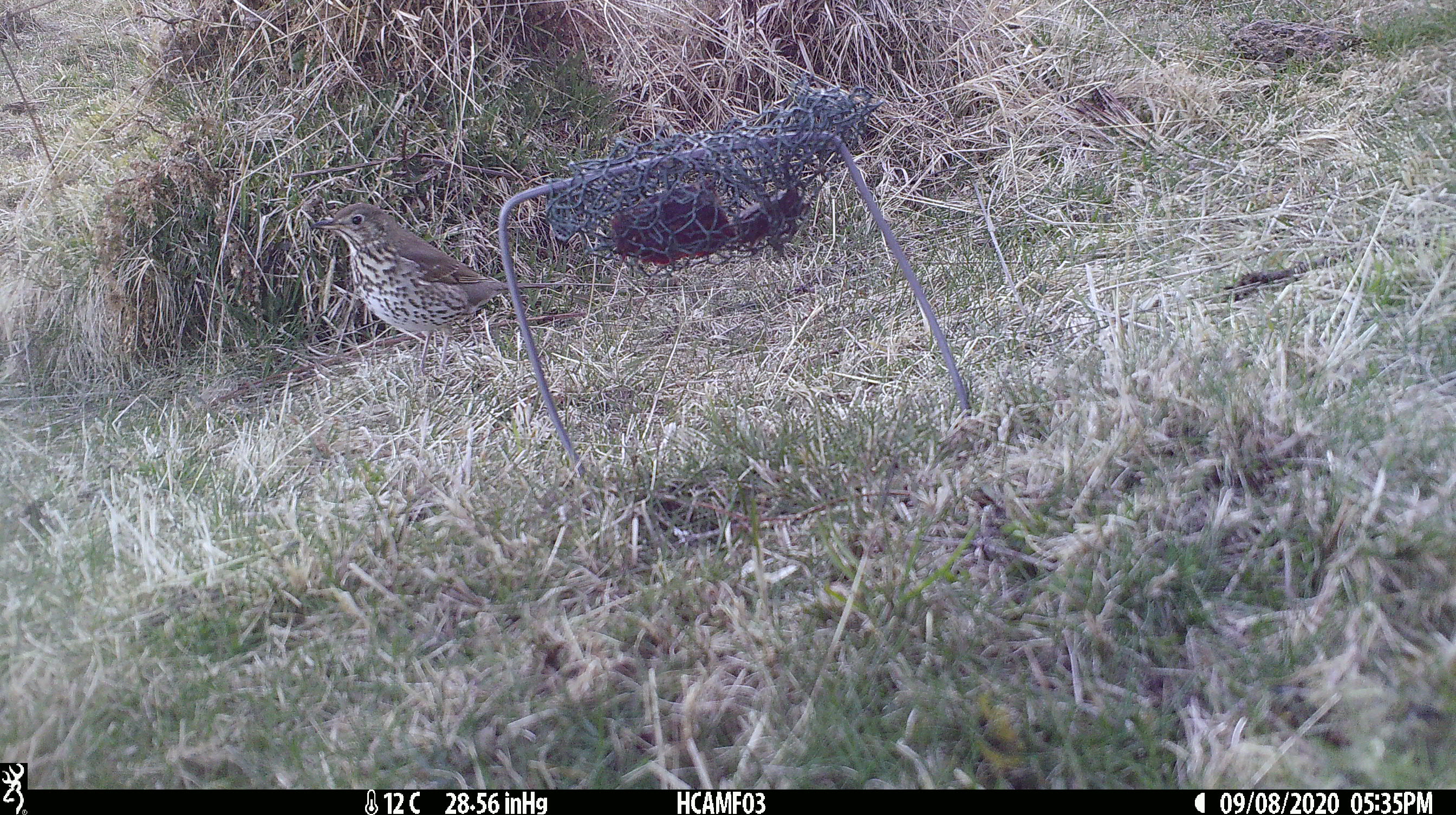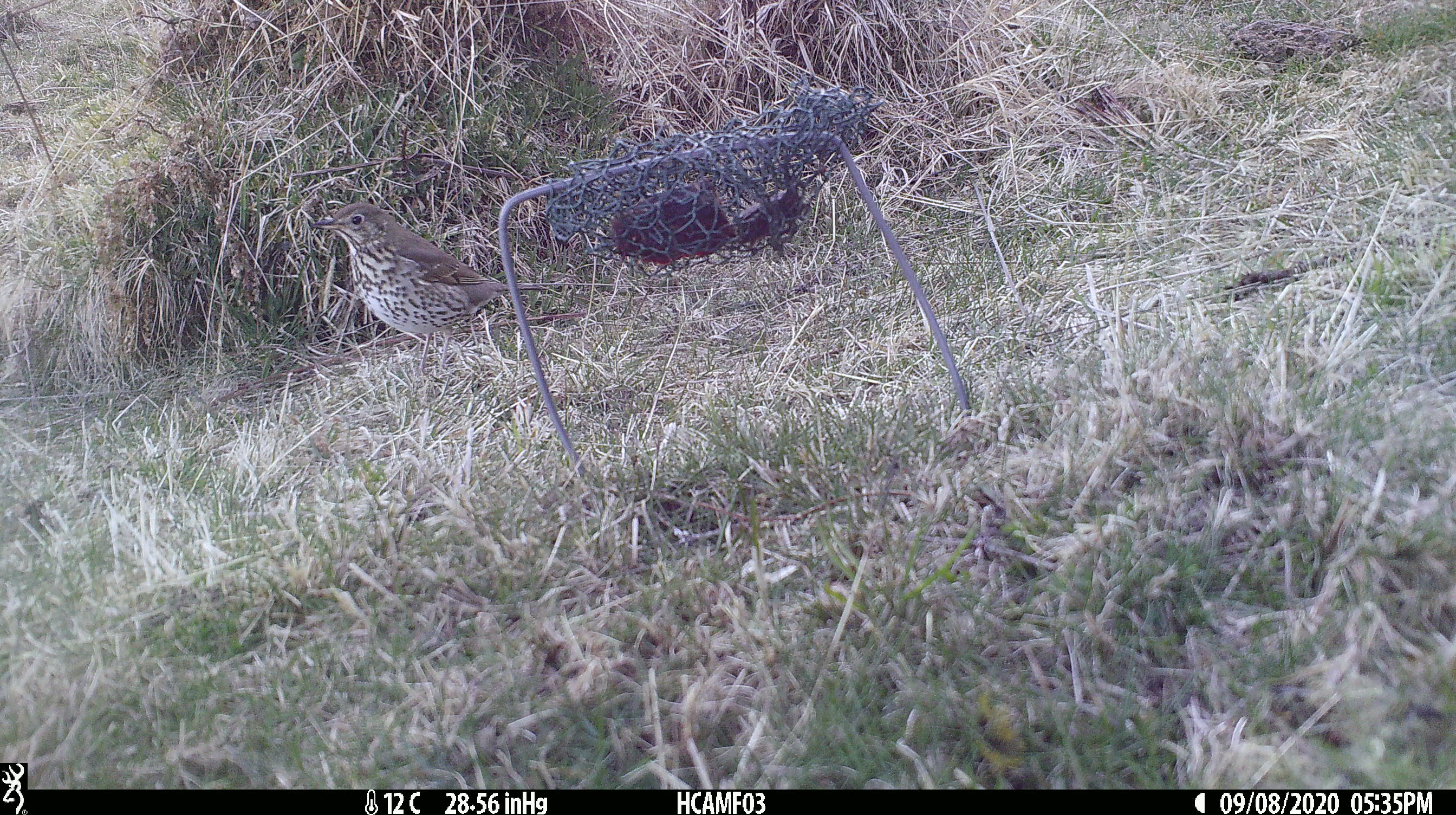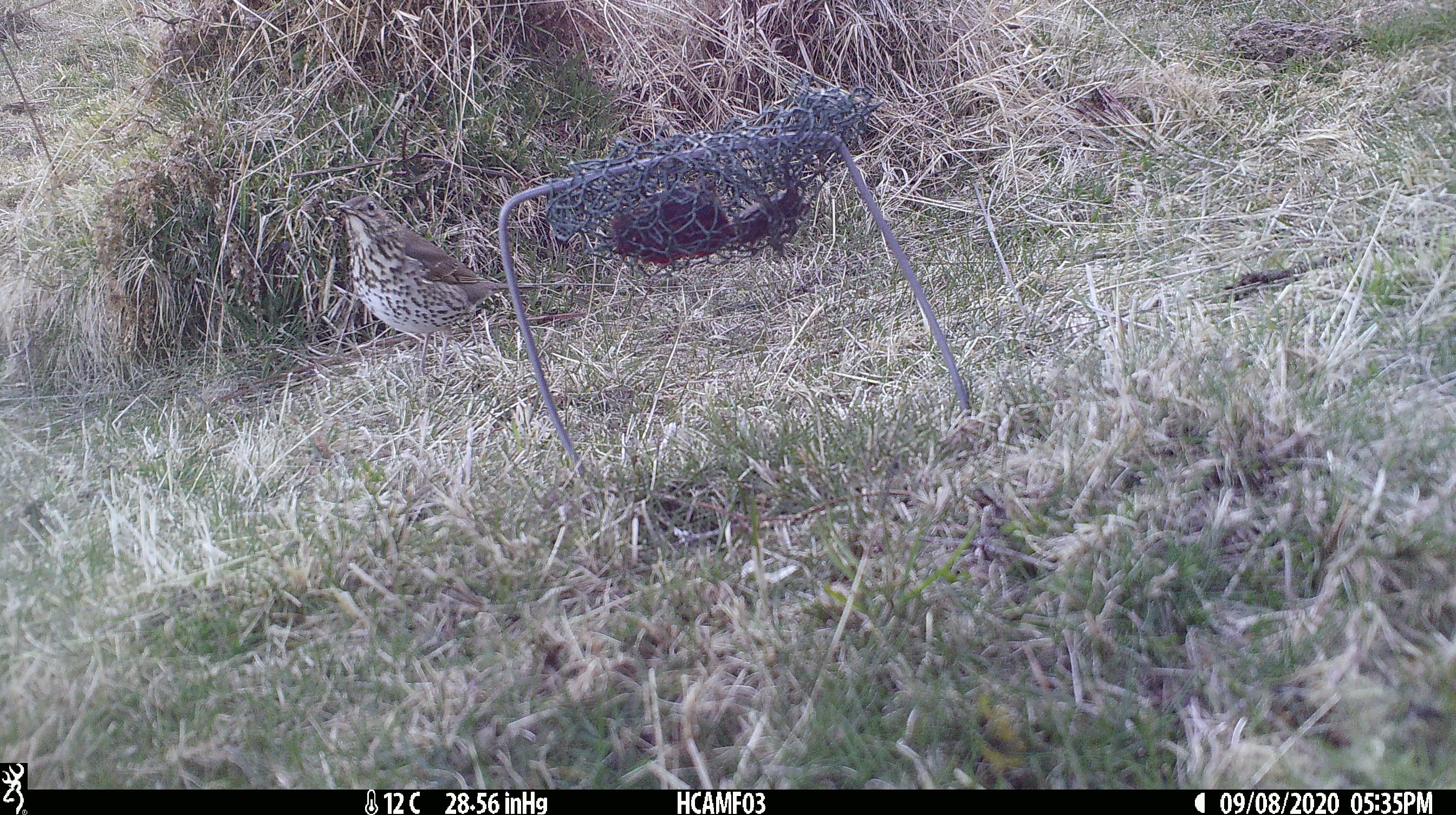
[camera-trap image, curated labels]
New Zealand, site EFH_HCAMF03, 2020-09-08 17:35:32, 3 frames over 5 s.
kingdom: Animalia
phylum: Chordata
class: Aves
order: Passeriformes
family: Turdidae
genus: Turdus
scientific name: Turdus philomelos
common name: song thrush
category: thrush